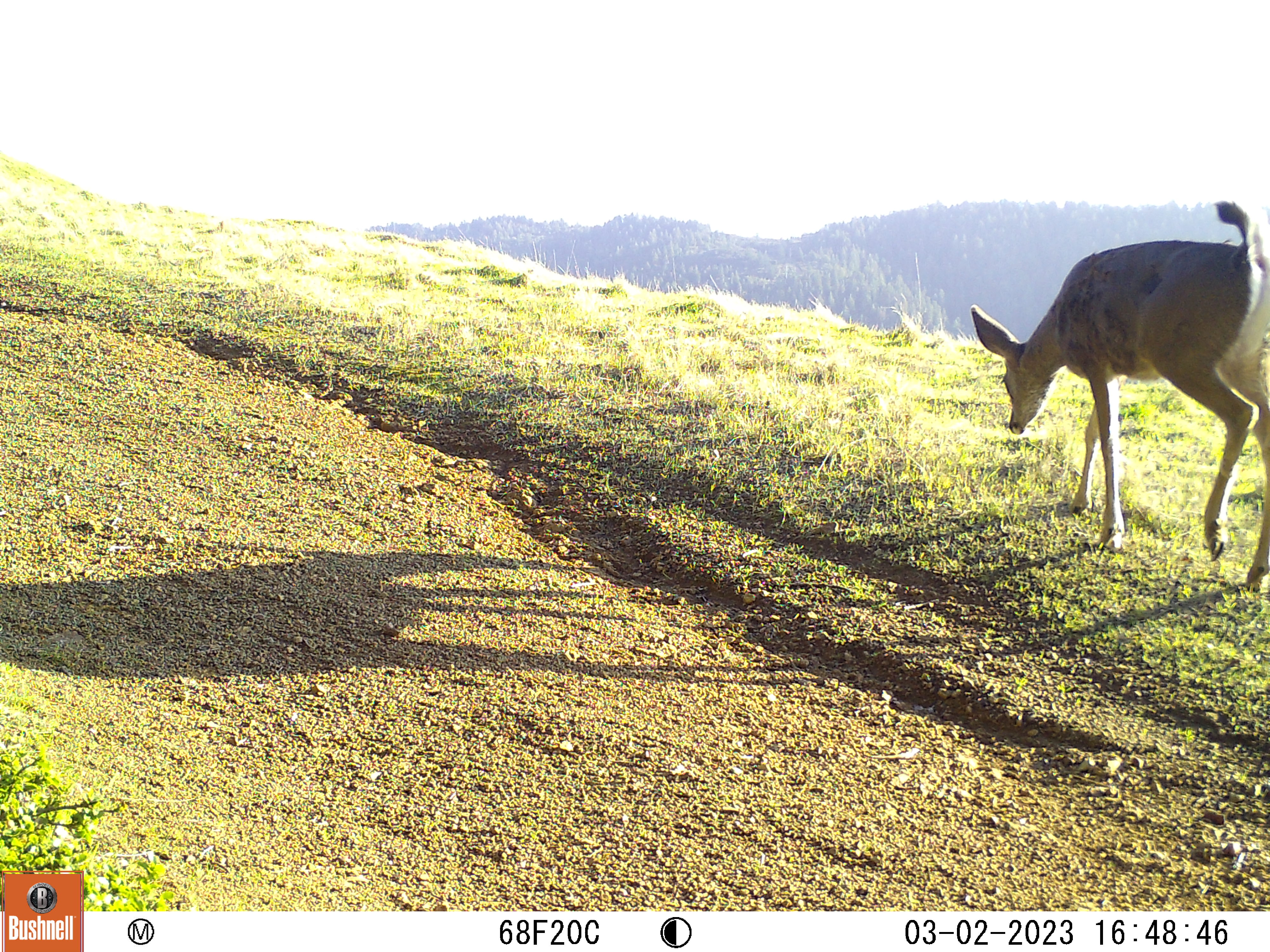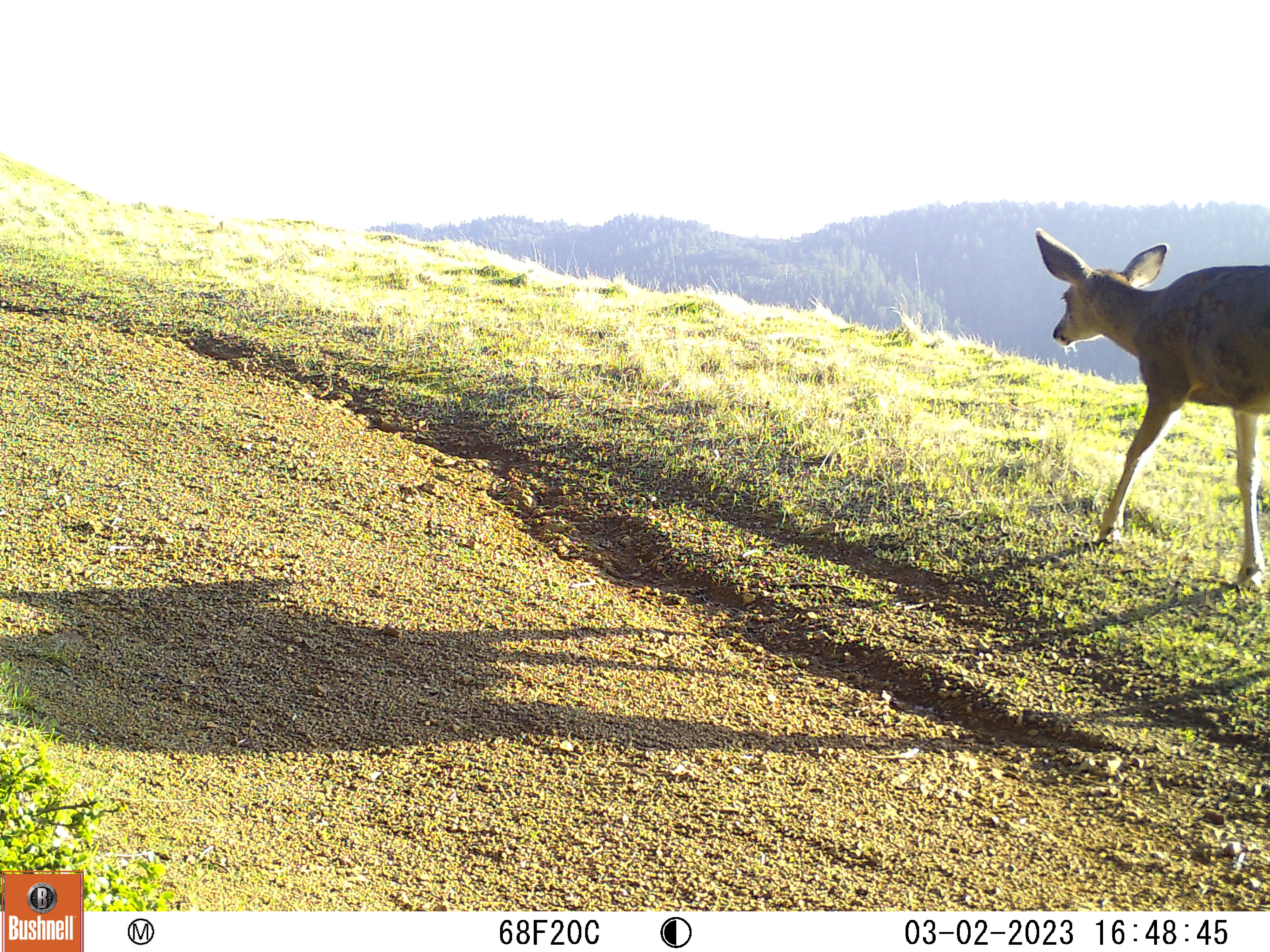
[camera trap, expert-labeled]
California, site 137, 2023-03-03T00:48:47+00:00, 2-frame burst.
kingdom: Animalia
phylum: Chordata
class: Mammalia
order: Artiodactyla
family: Cervidae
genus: Odocoileus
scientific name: Odocoileus hemionus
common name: mule deer